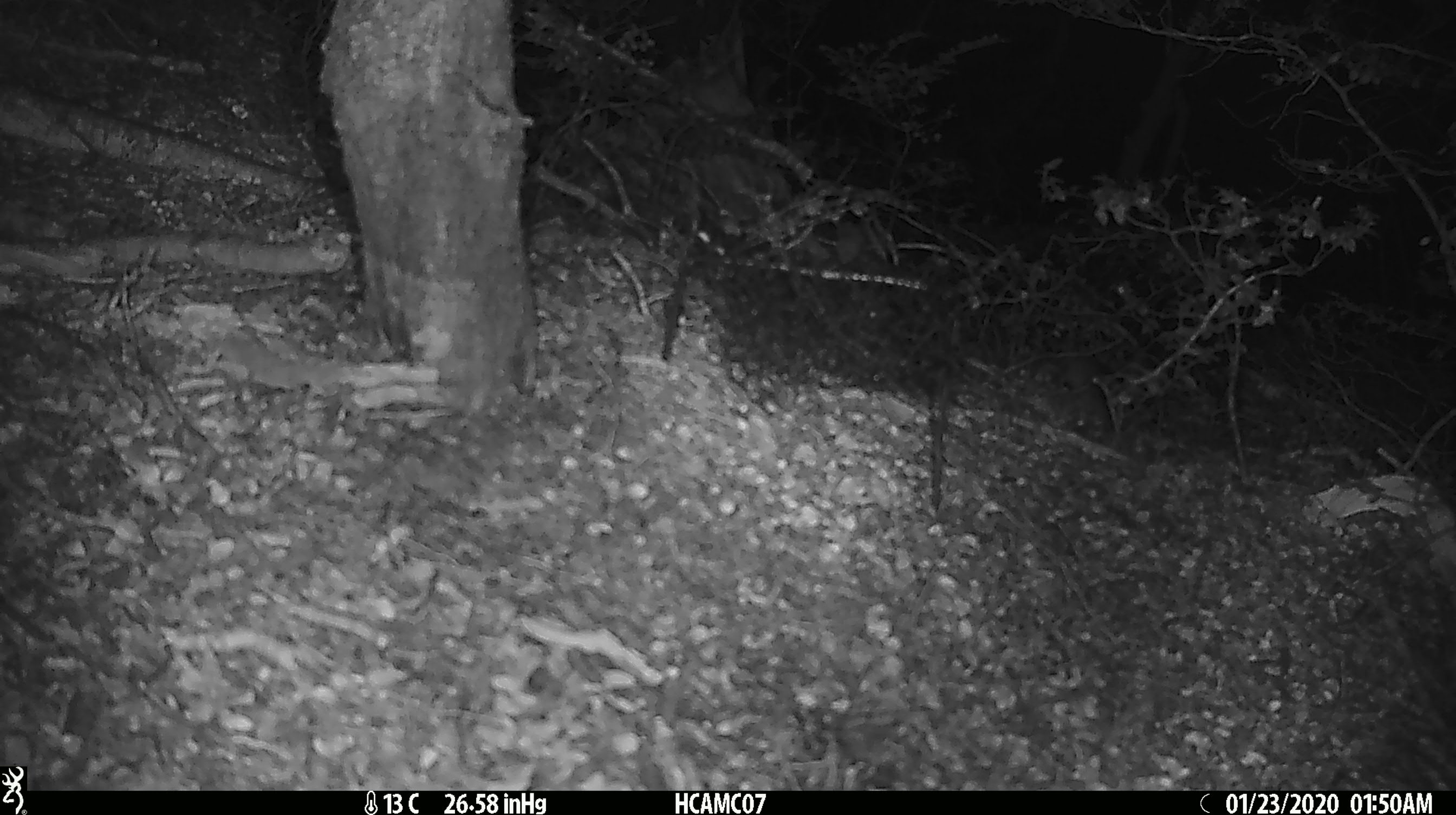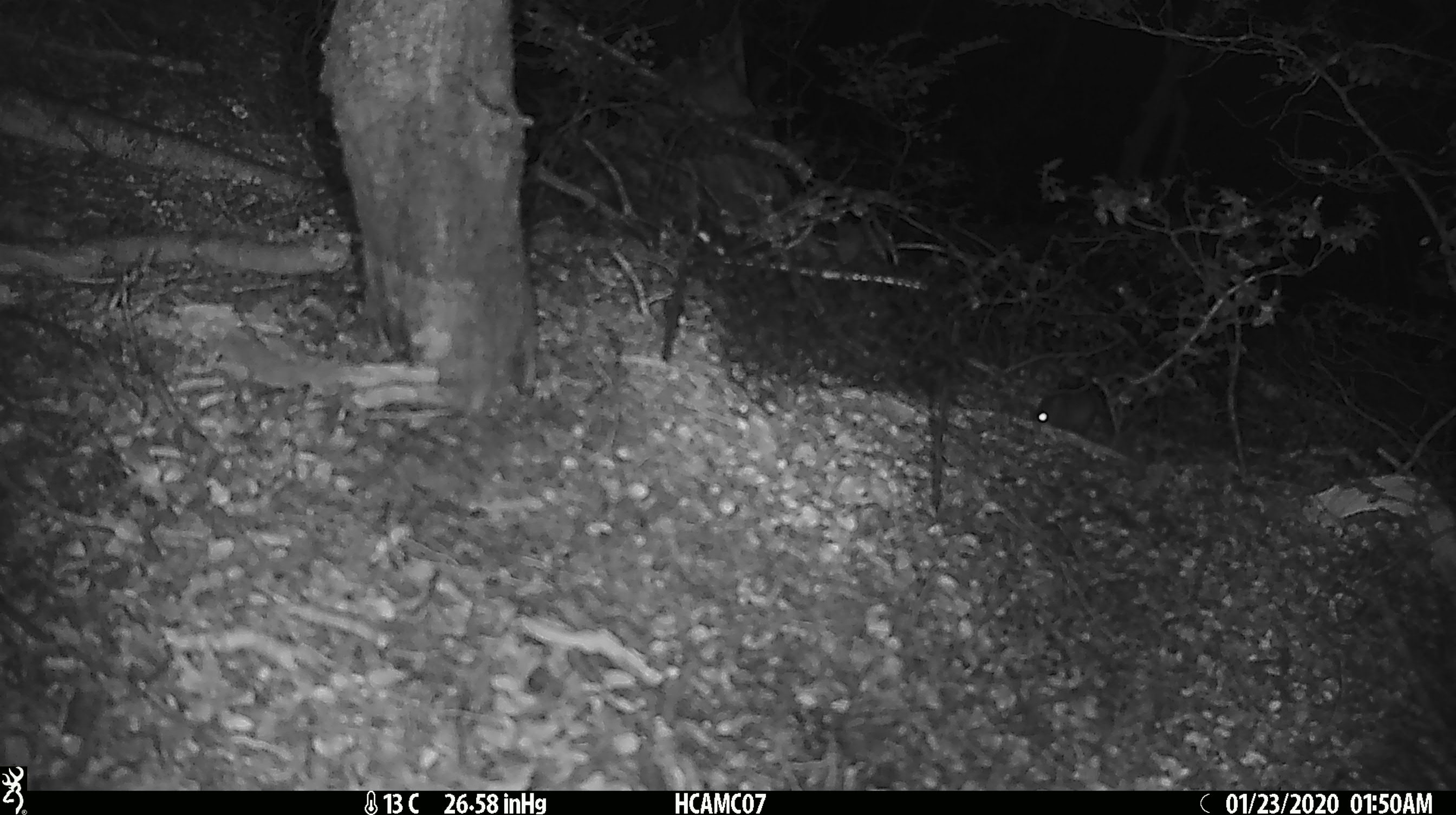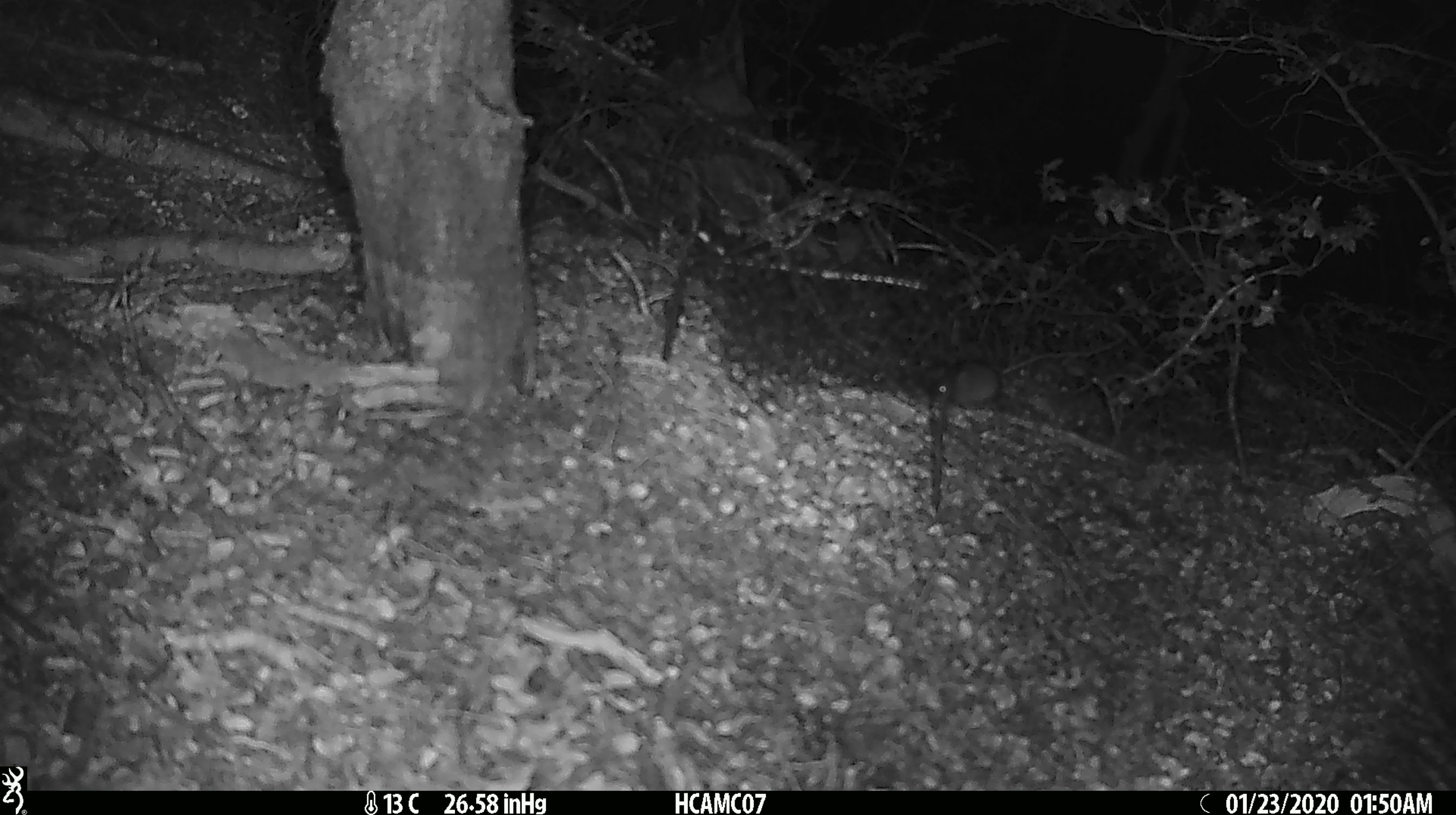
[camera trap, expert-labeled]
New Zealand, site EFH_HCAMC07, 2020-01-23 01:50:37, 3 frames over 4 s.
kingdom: Animalia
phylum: Chordata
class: Mammalia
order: Rodentia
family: Muridae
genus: Mus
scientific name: Mus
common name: mouse